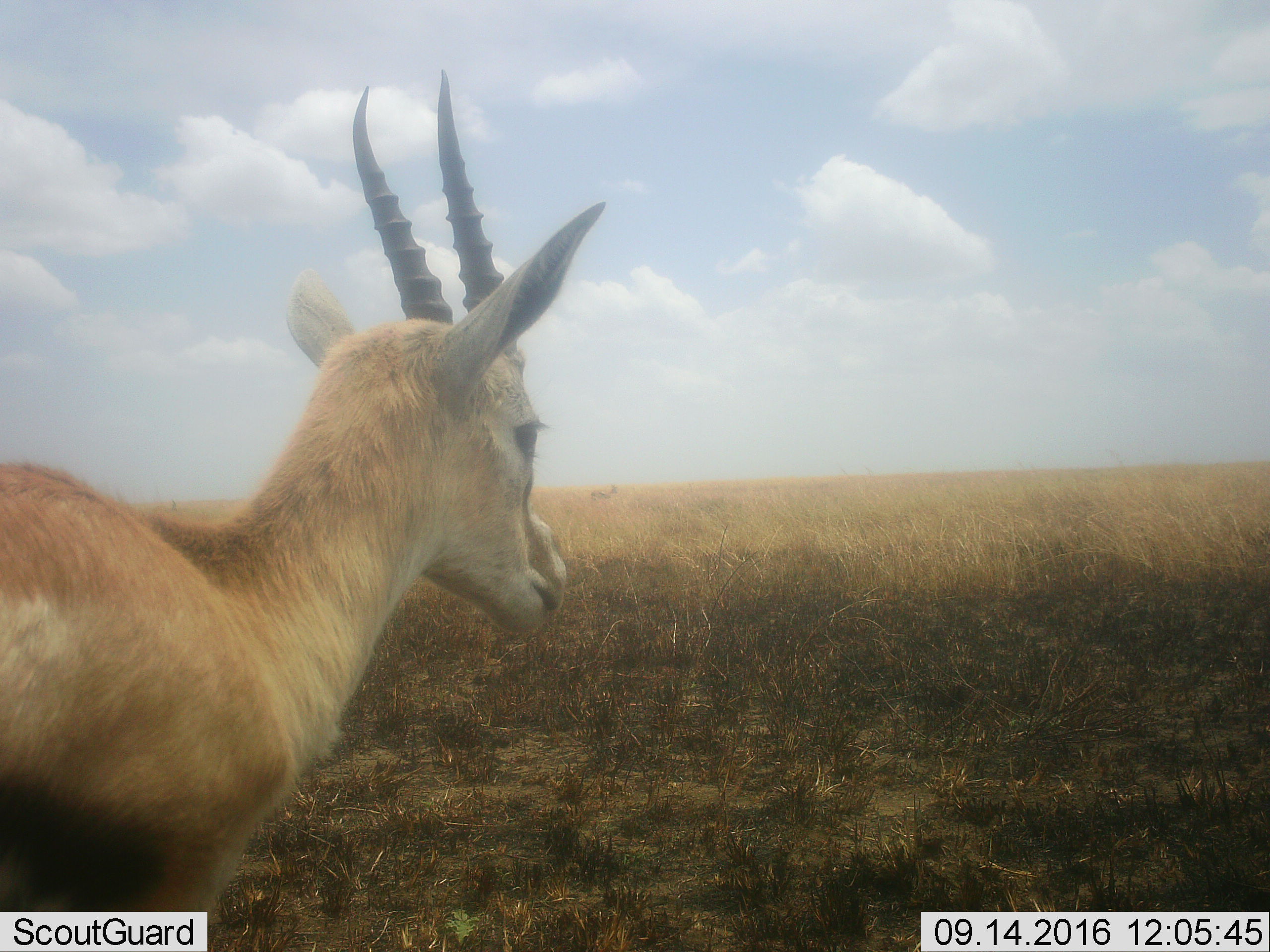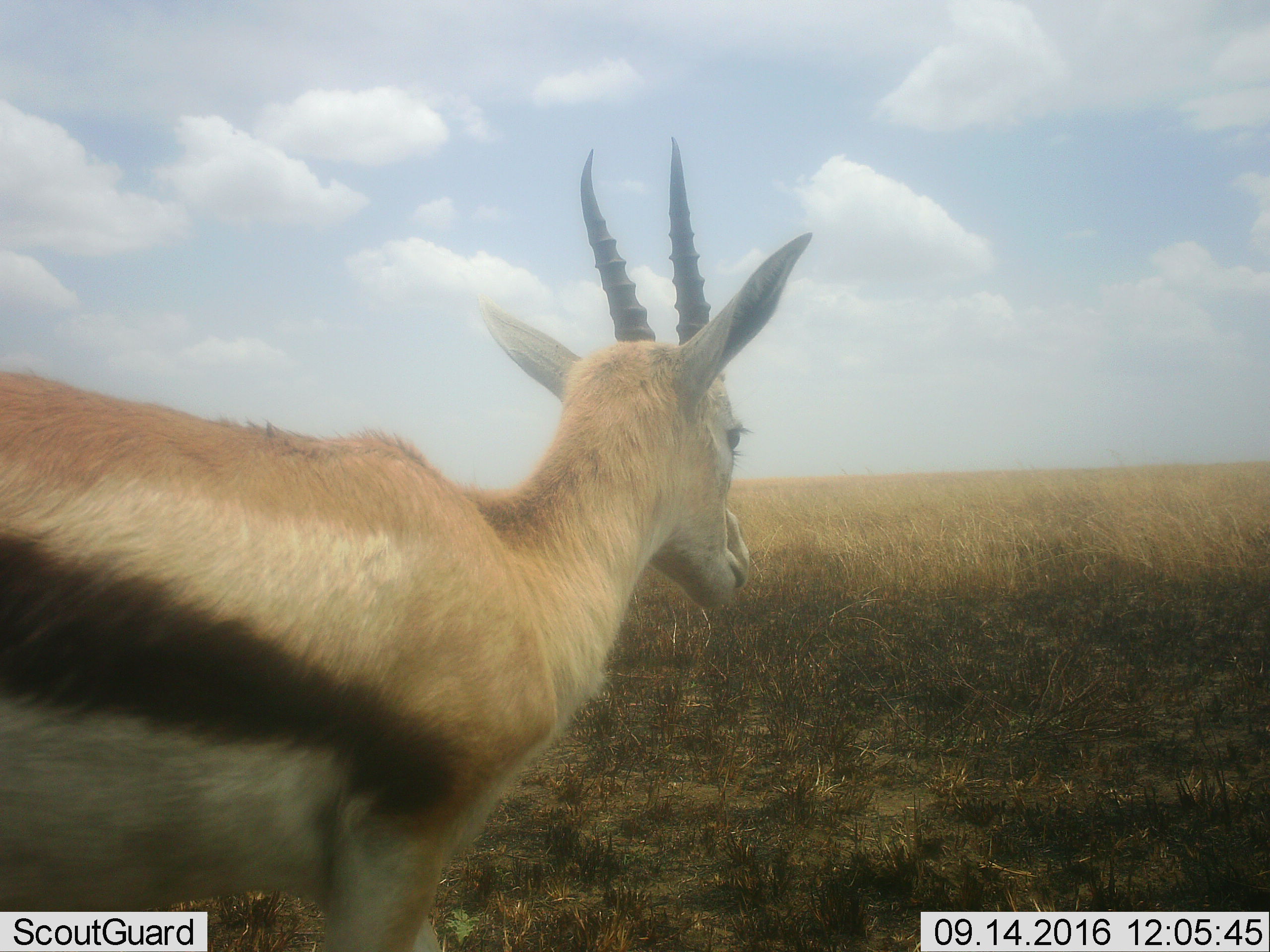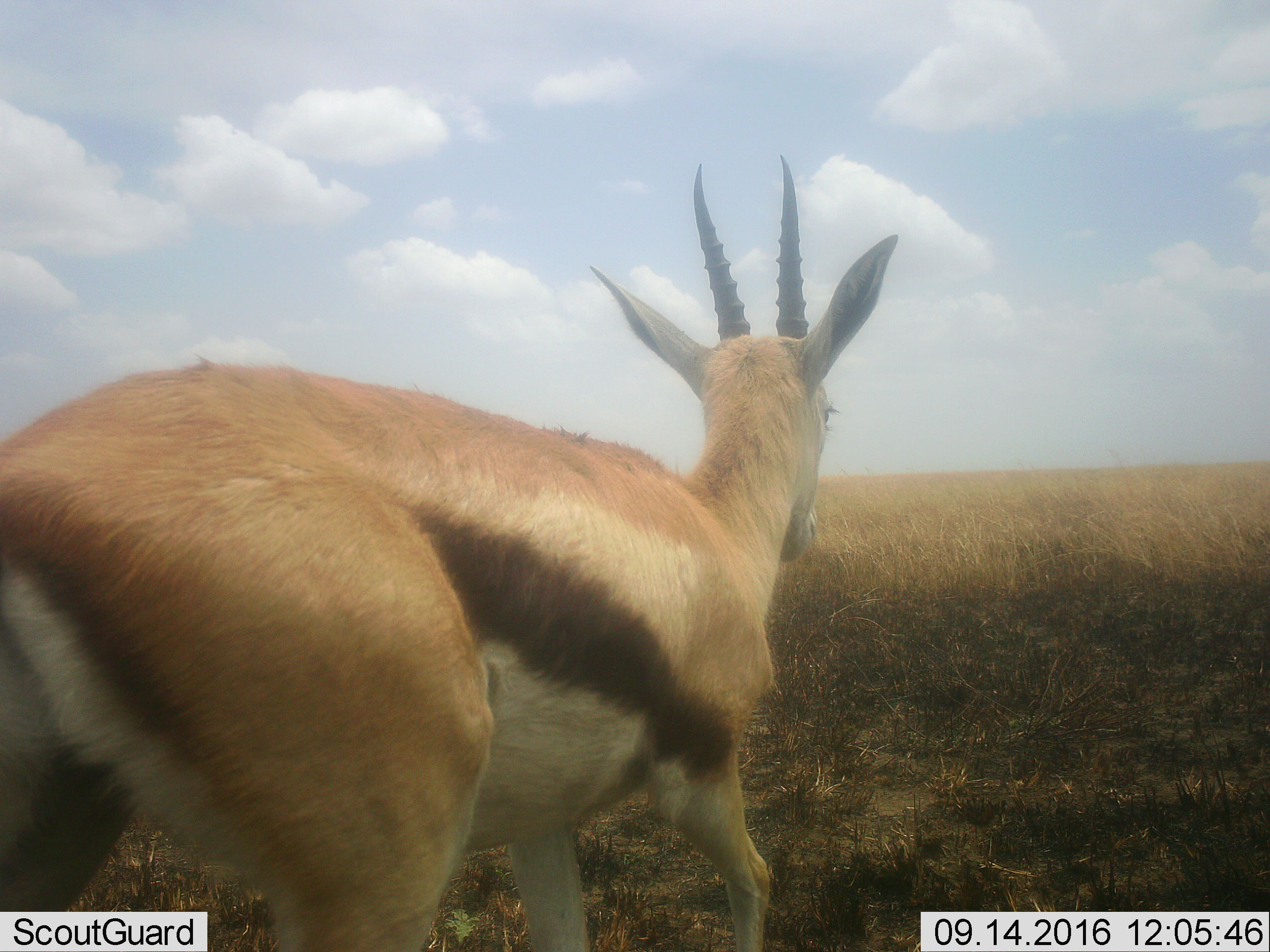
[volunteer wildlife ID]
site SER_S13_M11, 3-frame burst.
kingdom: Animalia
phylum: Chordata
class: Mammalia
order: Artiodactyla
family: Bovidae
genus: Eudorcas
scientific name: Eudorcas thomsonii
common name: thomson's gazelle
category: gazellethomsons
Gazellethomsons (thomson's gazelle) (Eudorcas thomsonii), count 1. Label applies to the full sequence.